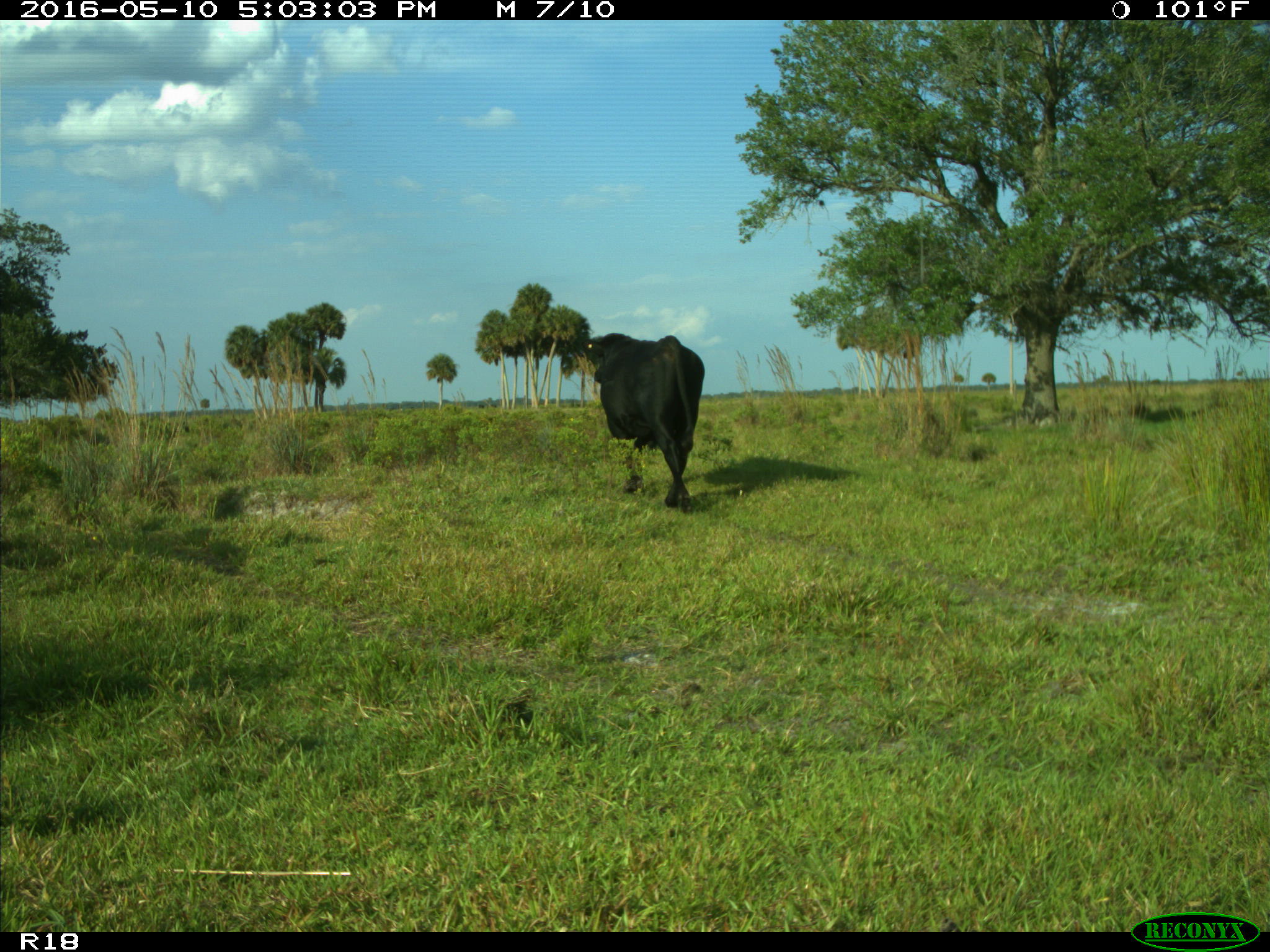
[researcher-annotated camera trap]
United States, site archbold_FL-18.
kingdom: Animalia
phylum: Chordata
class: Mammalia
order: Artiodactyla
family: Bovidae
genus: Bos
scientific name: Bos taurus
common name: domestic cow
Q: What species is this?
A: Bos taurus (domestic cow).